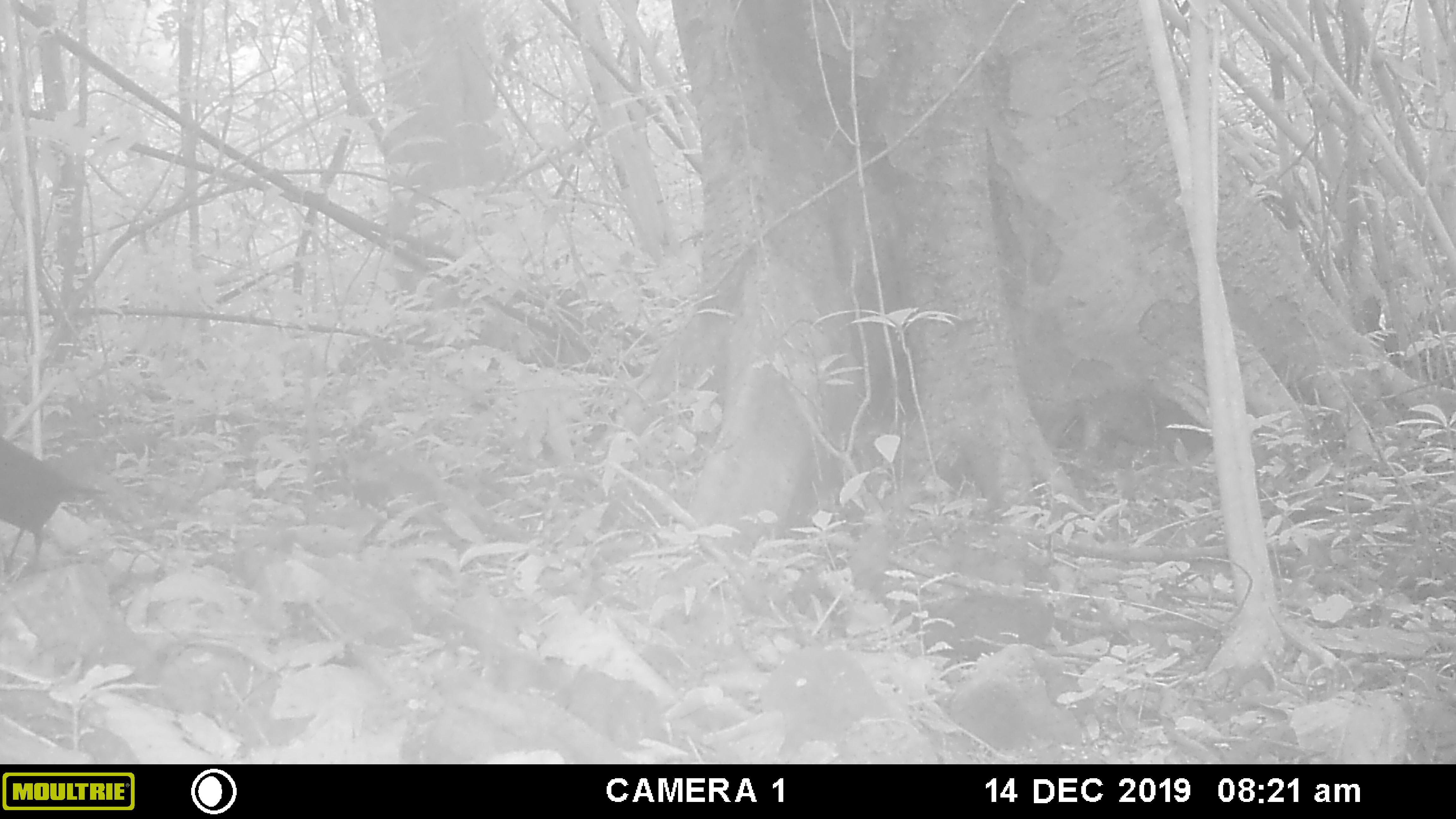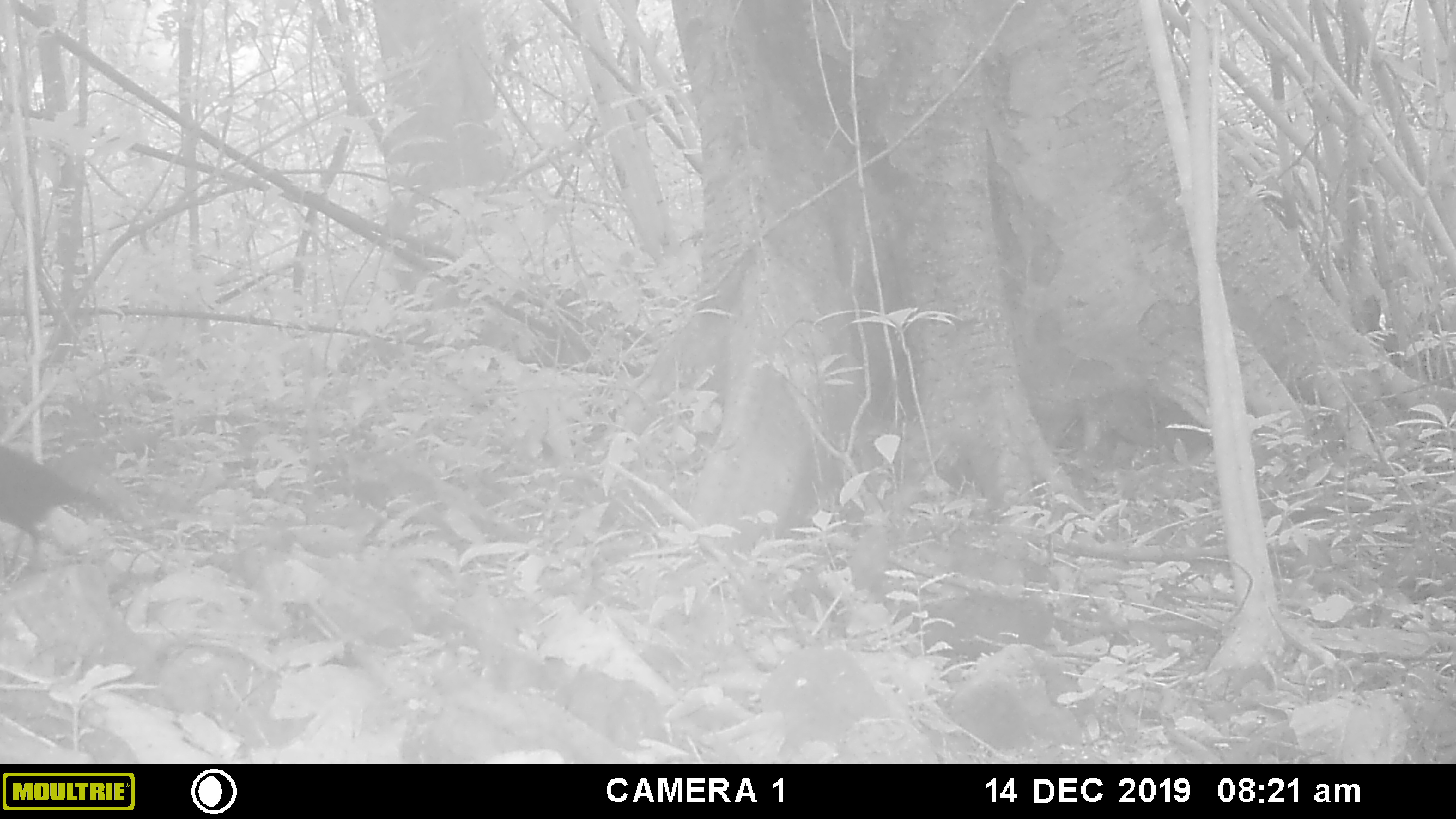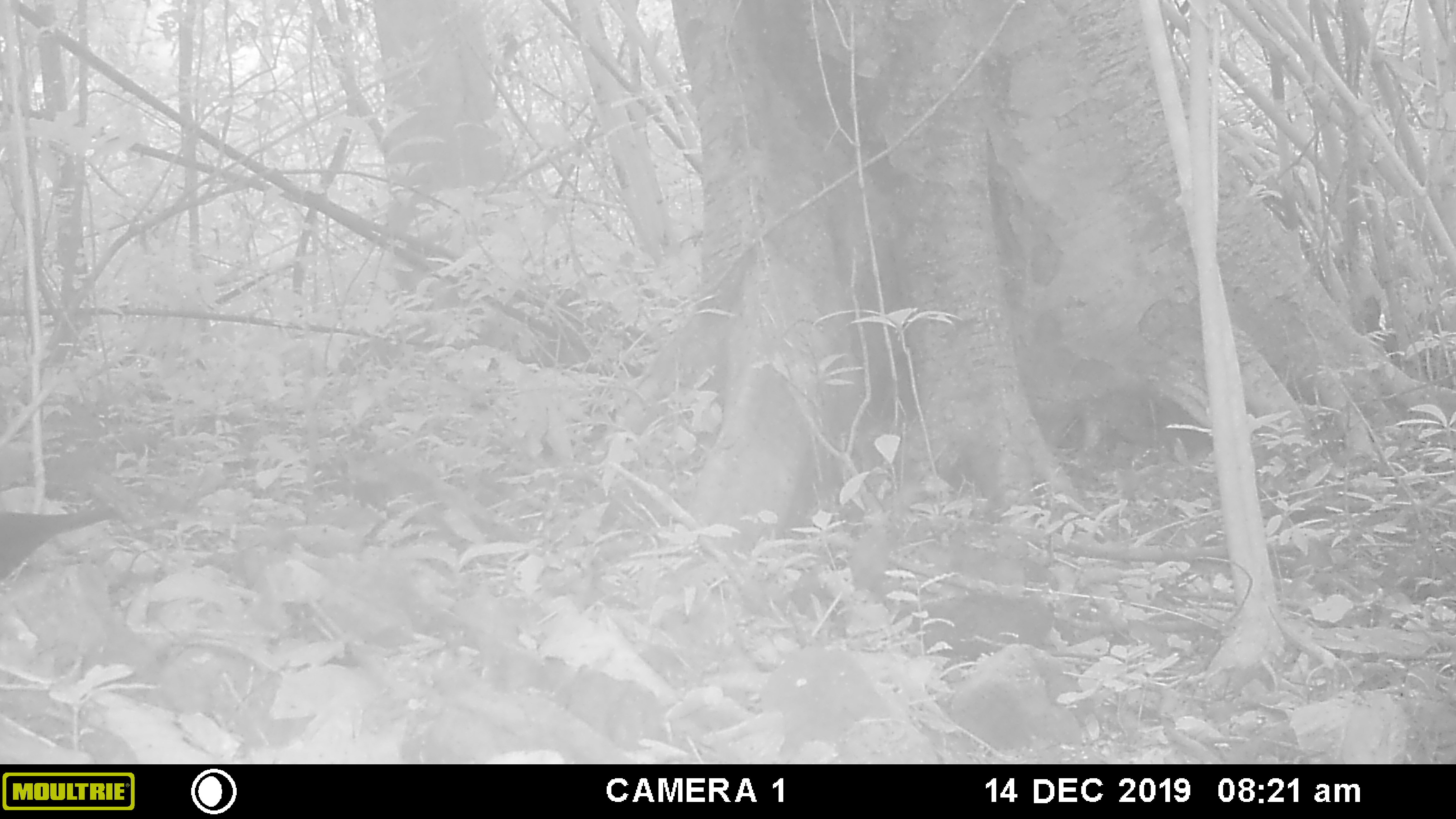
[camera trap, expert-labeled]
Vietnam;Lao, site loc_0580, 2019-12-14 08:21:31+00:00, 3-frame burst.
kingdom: Animalia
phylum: Chordata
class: Aves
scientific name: Aves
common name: bird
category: unidentified bird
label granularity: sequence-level